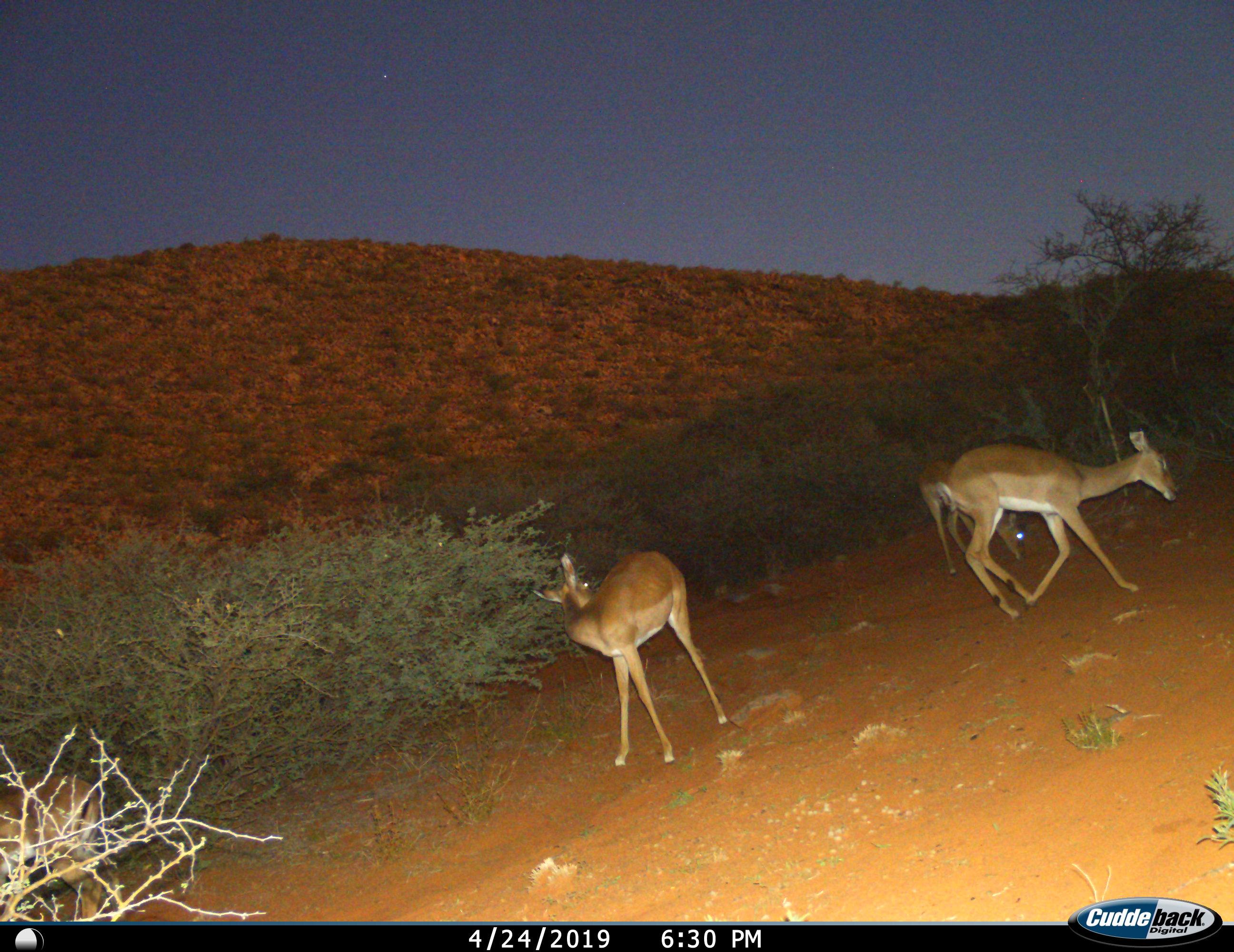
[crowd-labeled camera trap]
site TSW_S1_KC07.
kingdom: Animalia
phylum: Chordata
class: Mammalia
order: Artiodactyla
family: Bovidae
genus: Aepyceros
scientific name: Aepyceros melampus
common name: impala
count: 3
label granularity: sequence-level